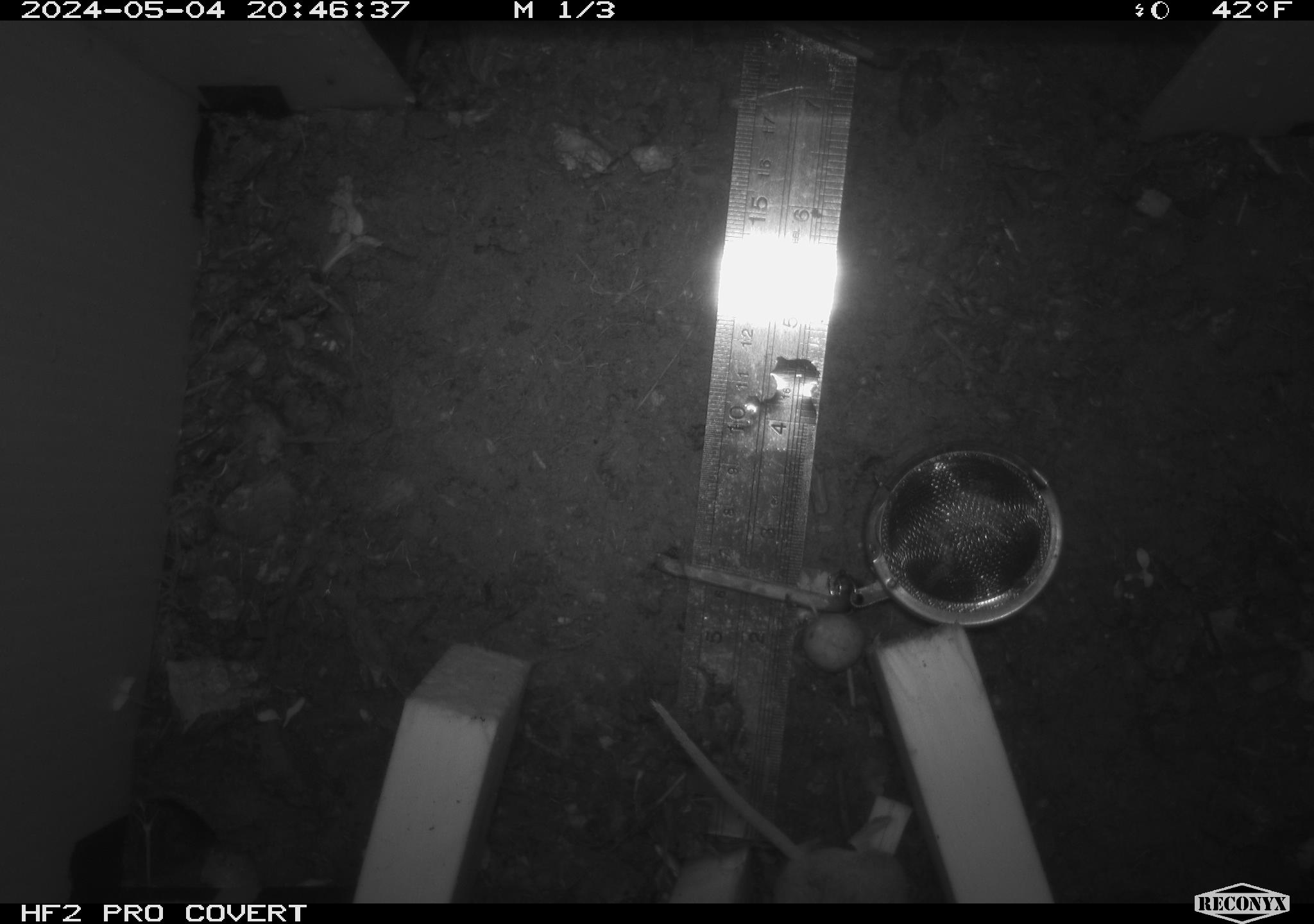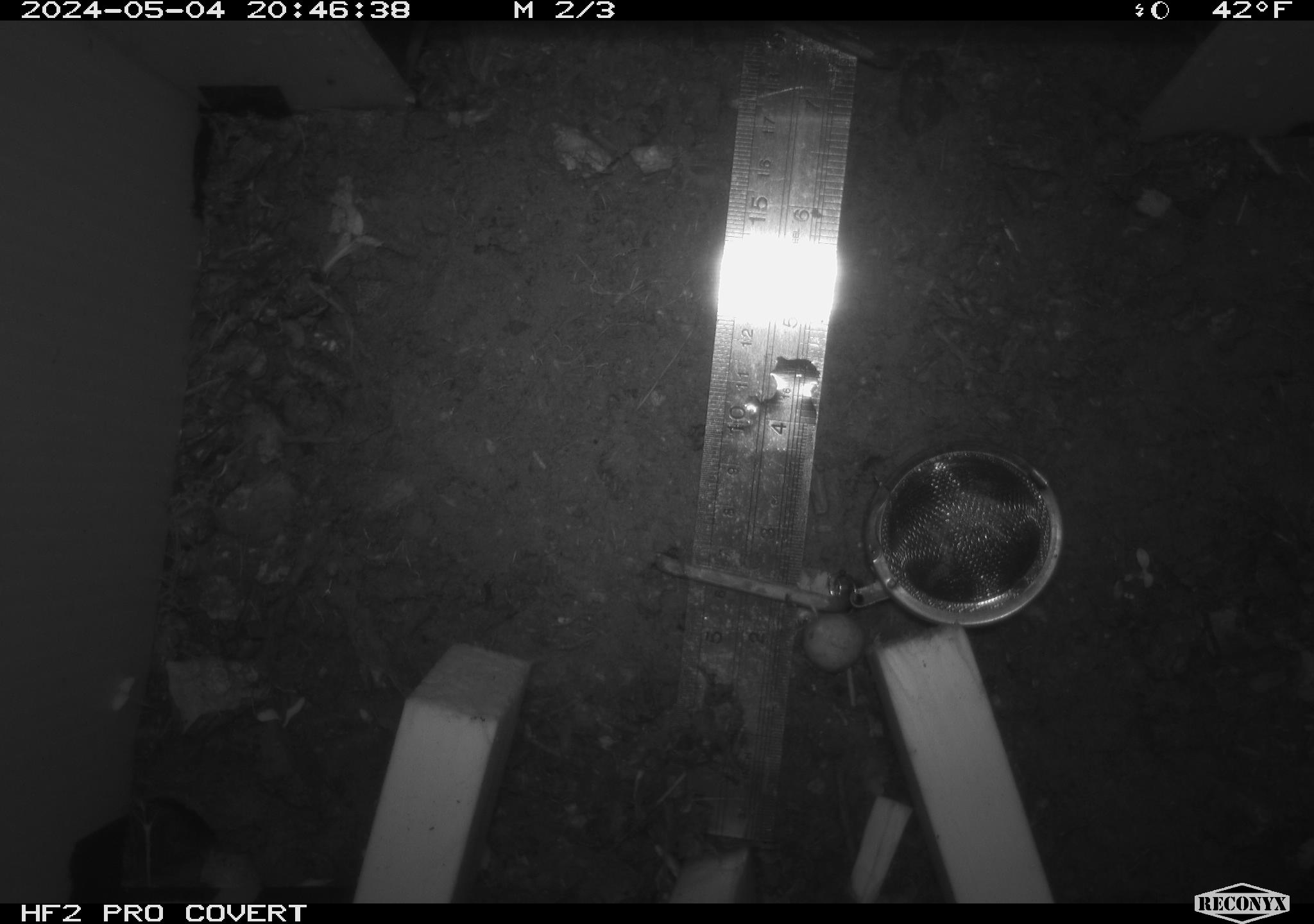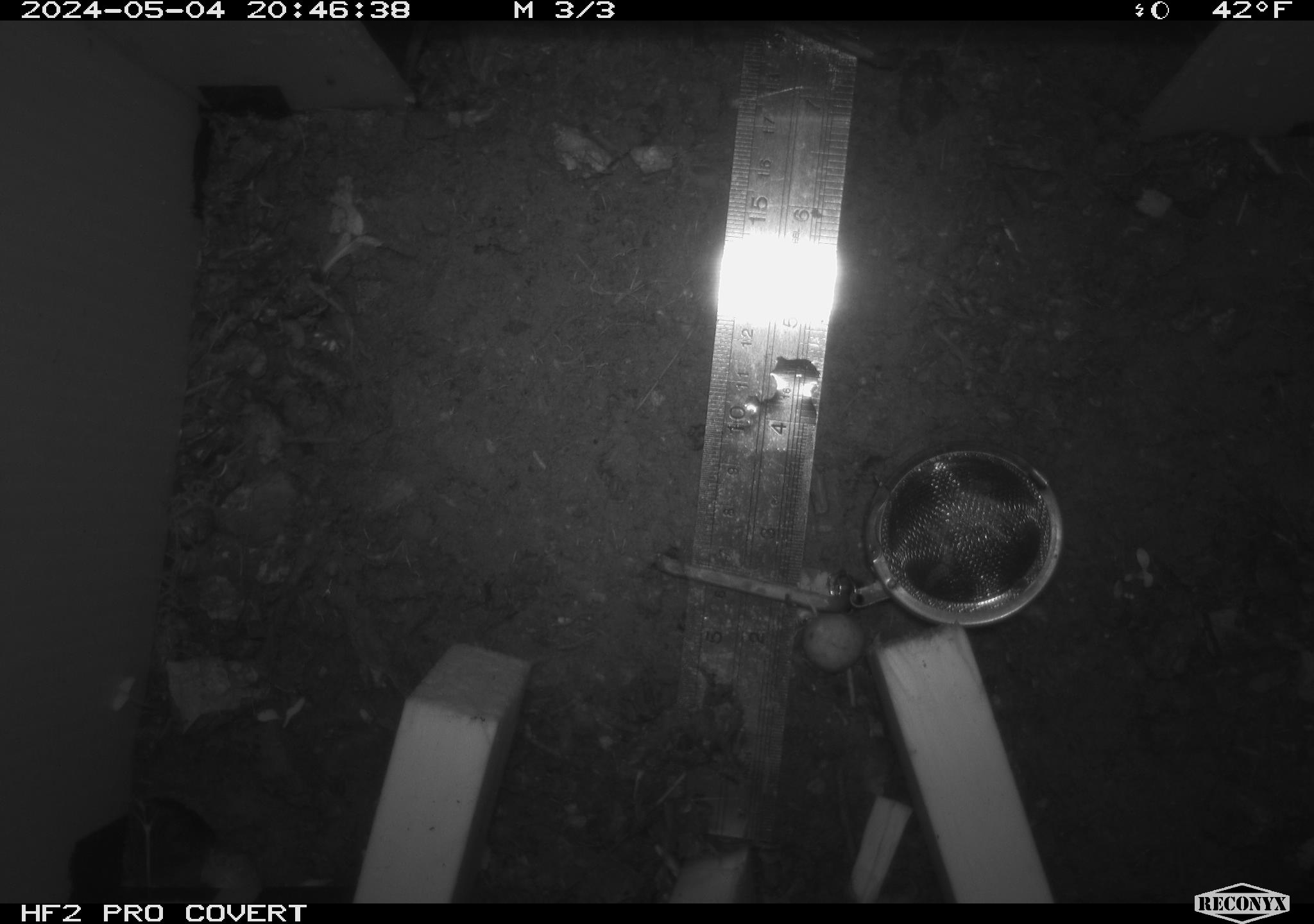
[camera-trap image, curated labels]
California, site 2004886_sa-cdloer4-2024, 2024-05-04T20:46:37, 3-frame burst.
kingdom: Animalia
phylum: Chordata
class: Mammalia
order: Rodentia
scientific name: Rodentia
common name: mouse species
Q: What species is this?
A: Mouse species (Rodentia).